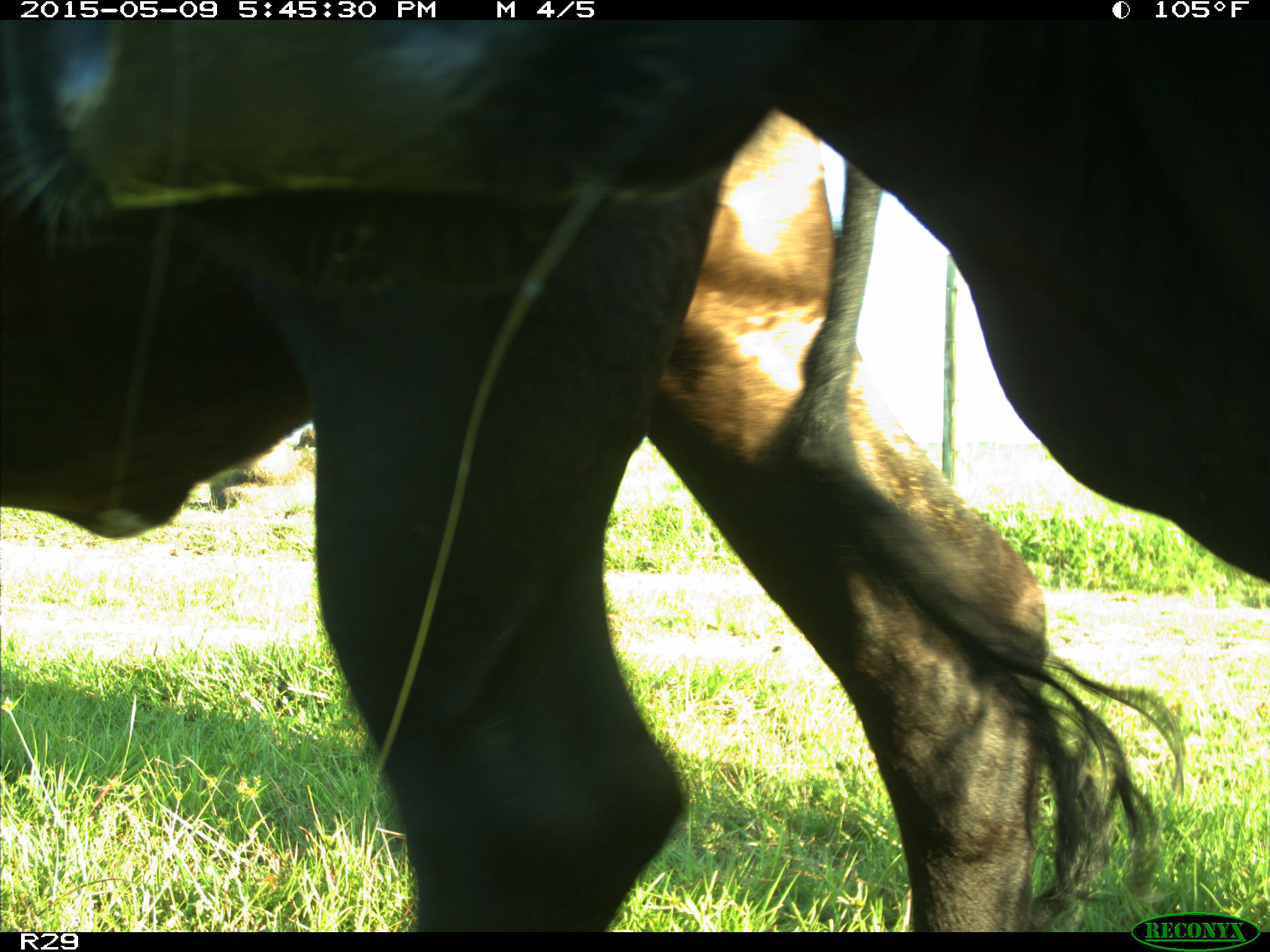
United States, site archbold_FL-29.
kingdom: Animalia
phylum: Chordata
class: Mammalia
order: Artiodactyla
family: Bovidae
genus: Bos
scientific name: Bos taurus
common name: domestic cow